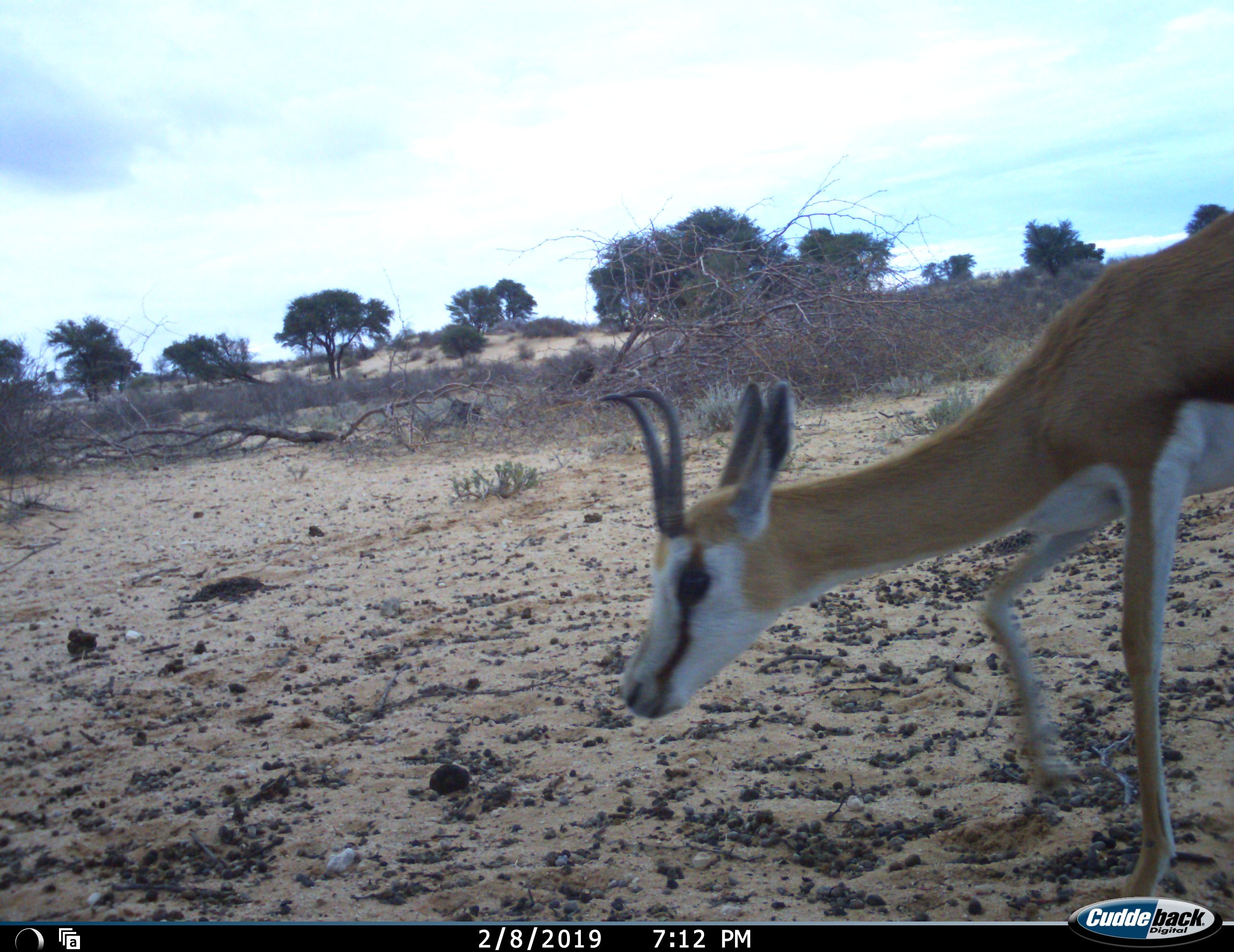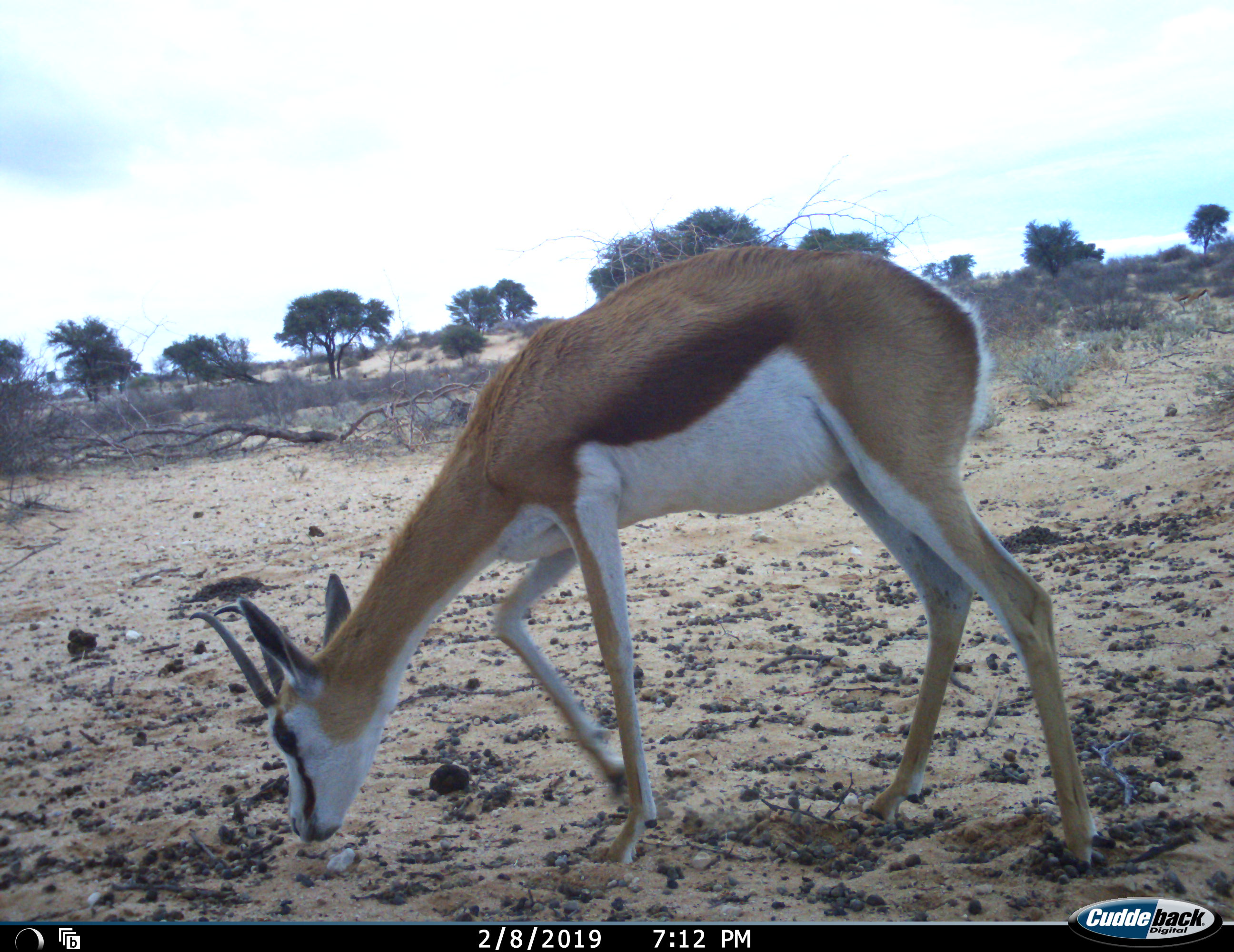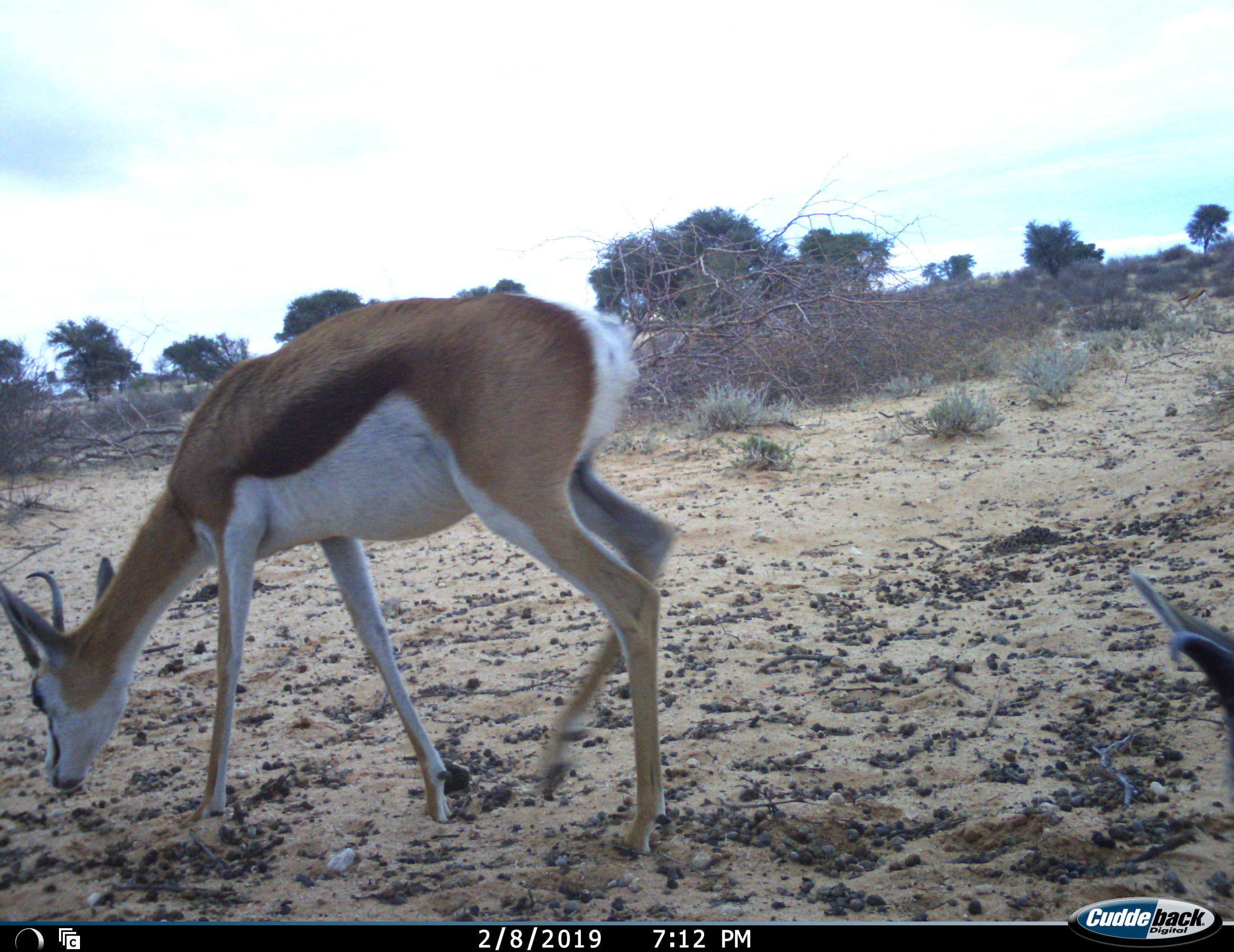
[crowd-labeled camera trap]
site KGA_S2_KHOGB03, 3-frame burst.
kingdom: Animalia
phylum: Chordata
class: Mammalia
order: Artiodactyla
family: Bovidae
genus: Antidorcas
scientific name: Antidorcas marsupialis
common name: springbok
Springbok (Antidorcas marsupialis), count 2. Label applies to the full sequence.